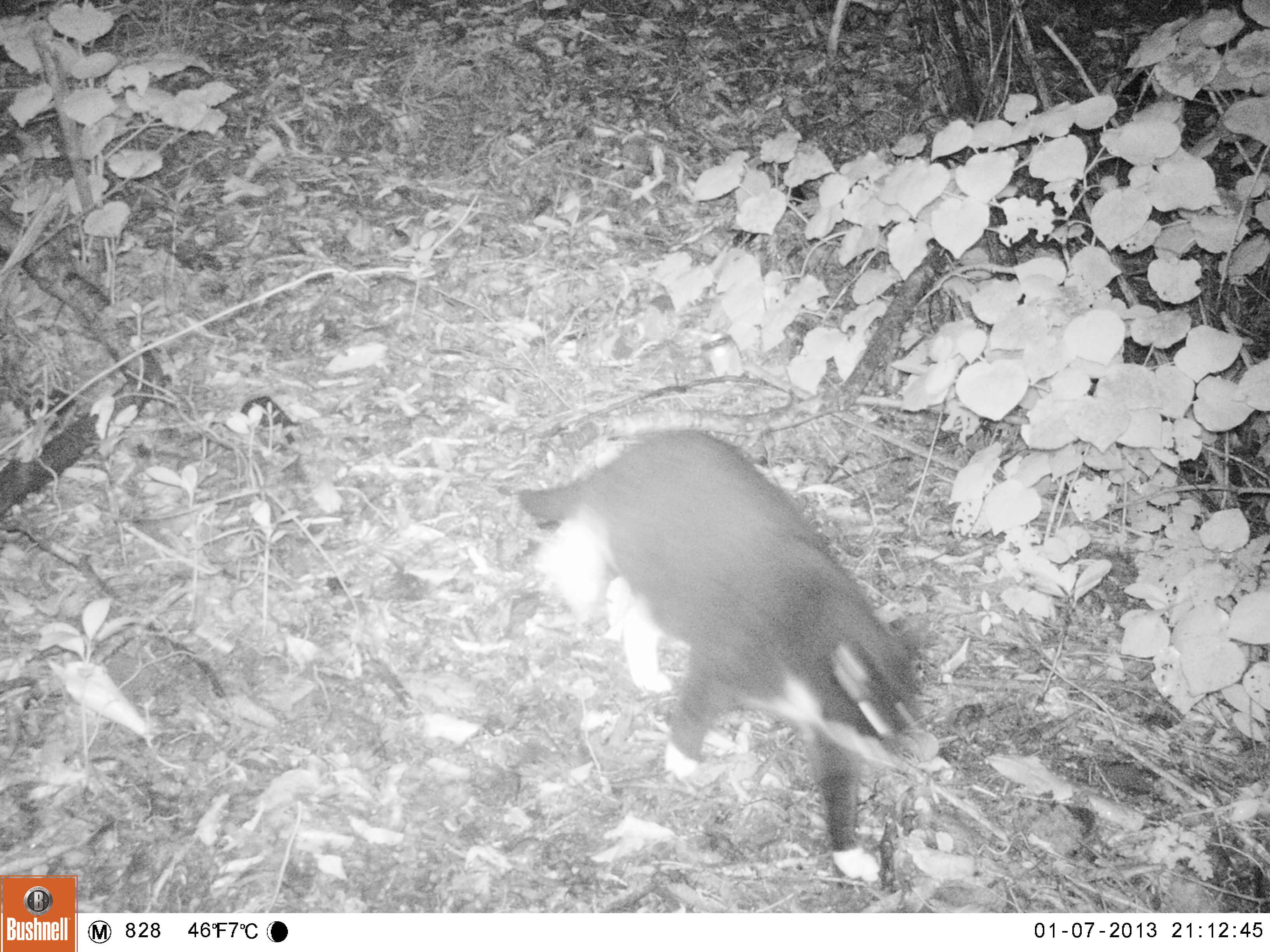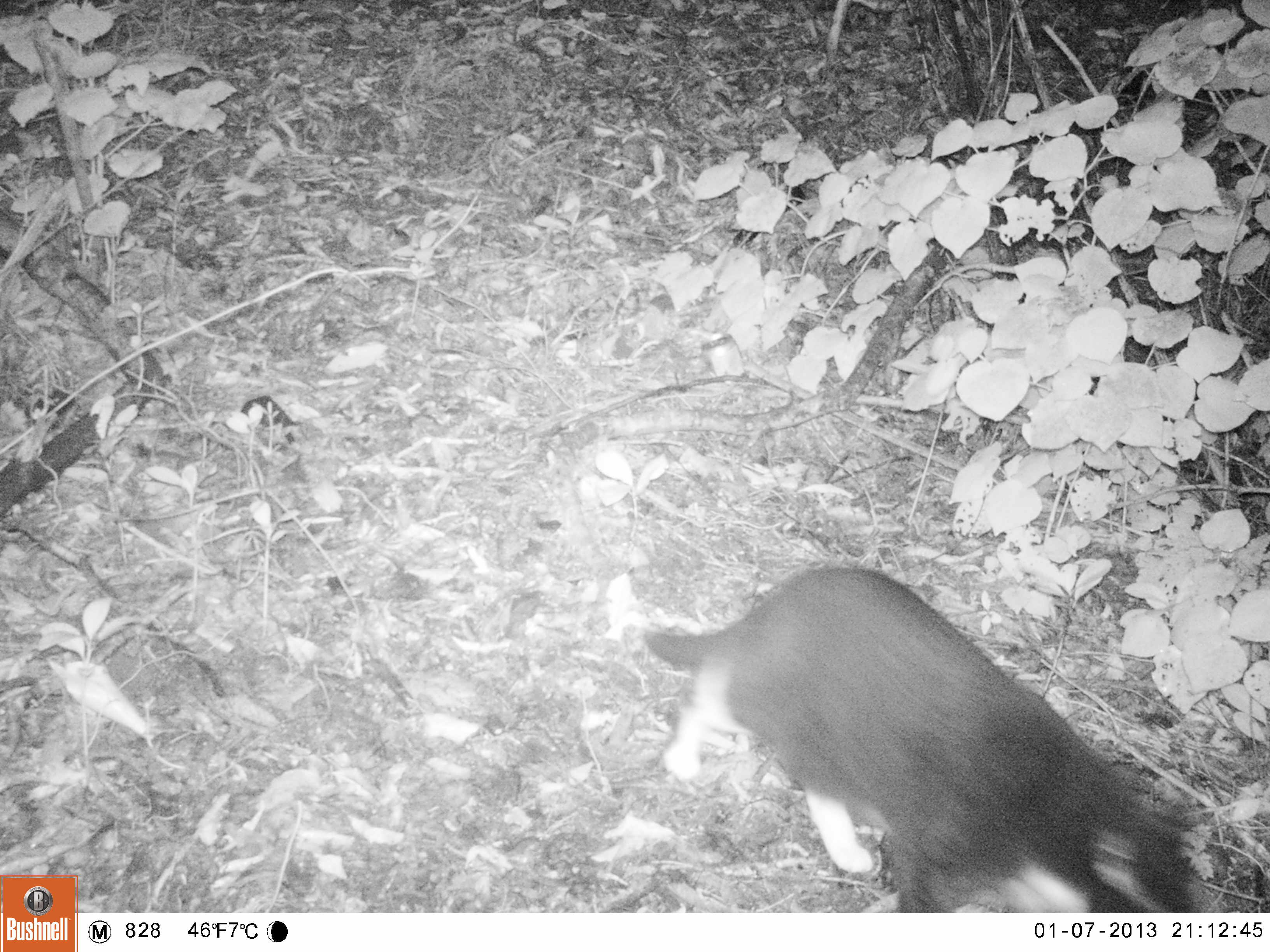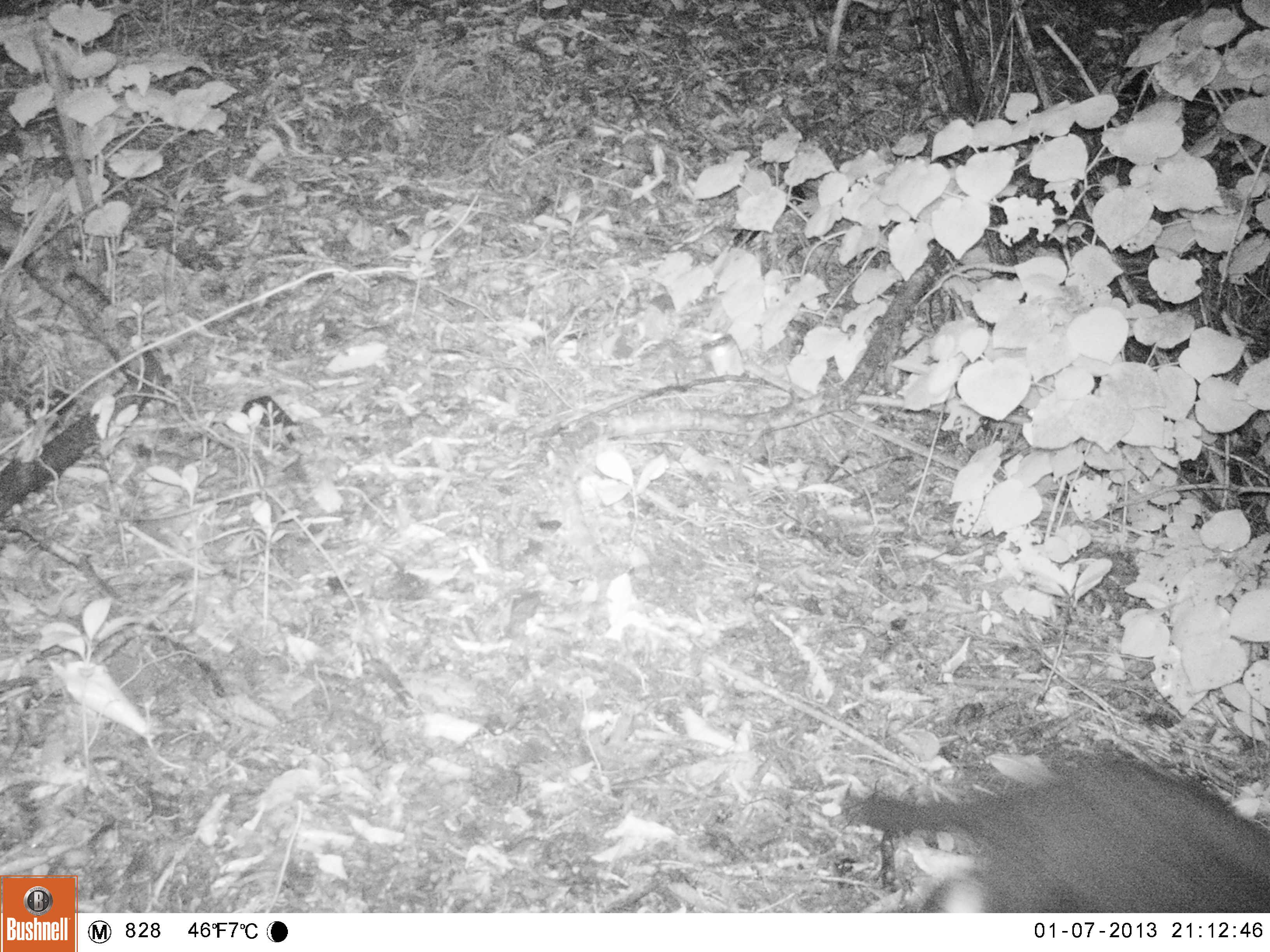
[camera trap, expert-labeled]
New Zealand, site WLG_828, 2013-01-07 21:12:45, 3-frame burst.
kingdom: Animalia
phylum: Chordata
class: Mammalia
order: Carnivora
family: Felidae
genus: Felis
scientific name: Felis catus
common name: domestic cat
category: cat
Cat (domestic cat) (Felis catus).